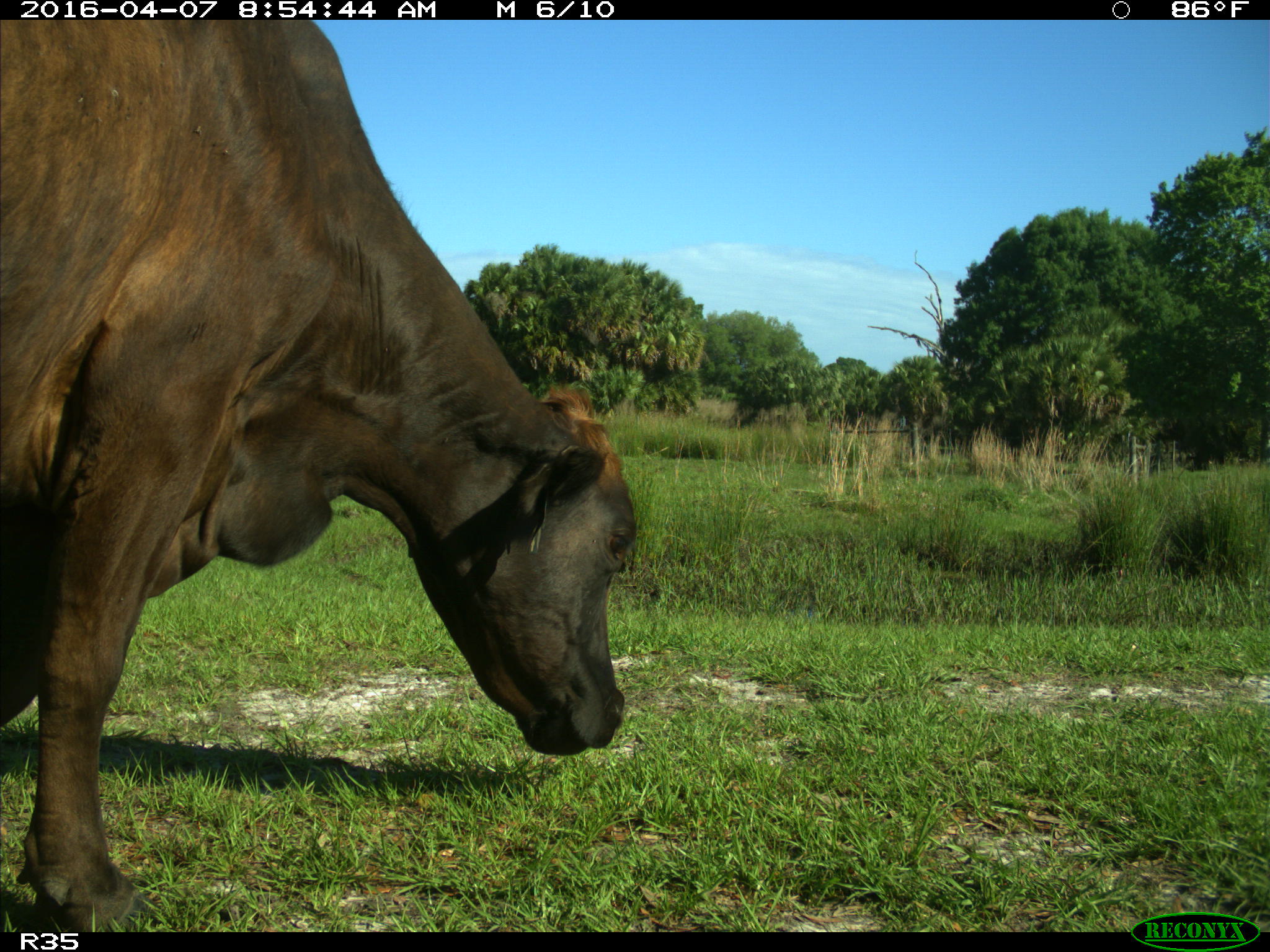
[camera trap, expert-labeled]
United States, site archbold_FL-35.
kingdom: Animalia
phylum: Chordata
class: Mammalia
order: Artiodactyla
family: Bovidae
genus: Bos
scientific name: Bos taurus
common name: domestic cow